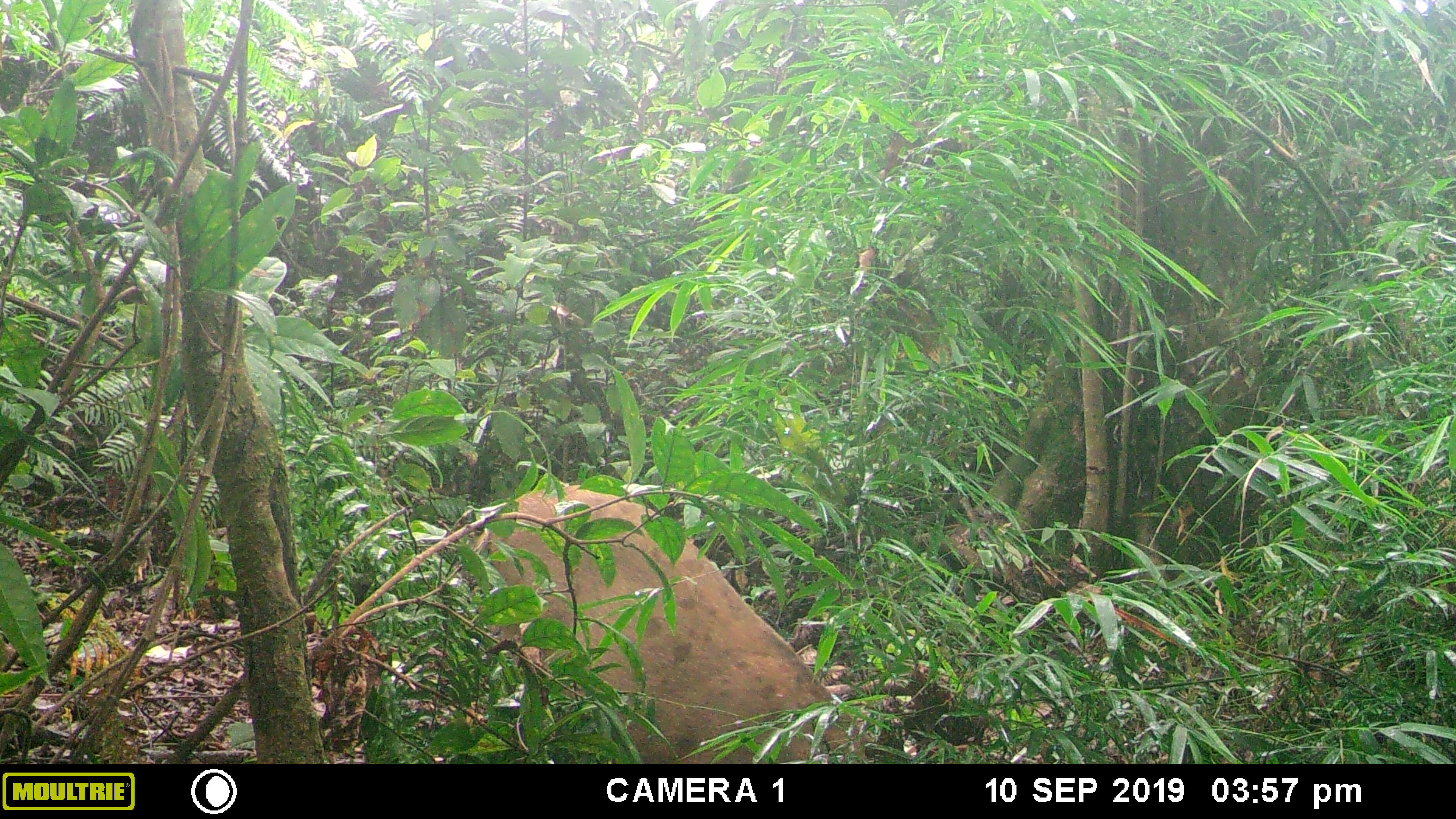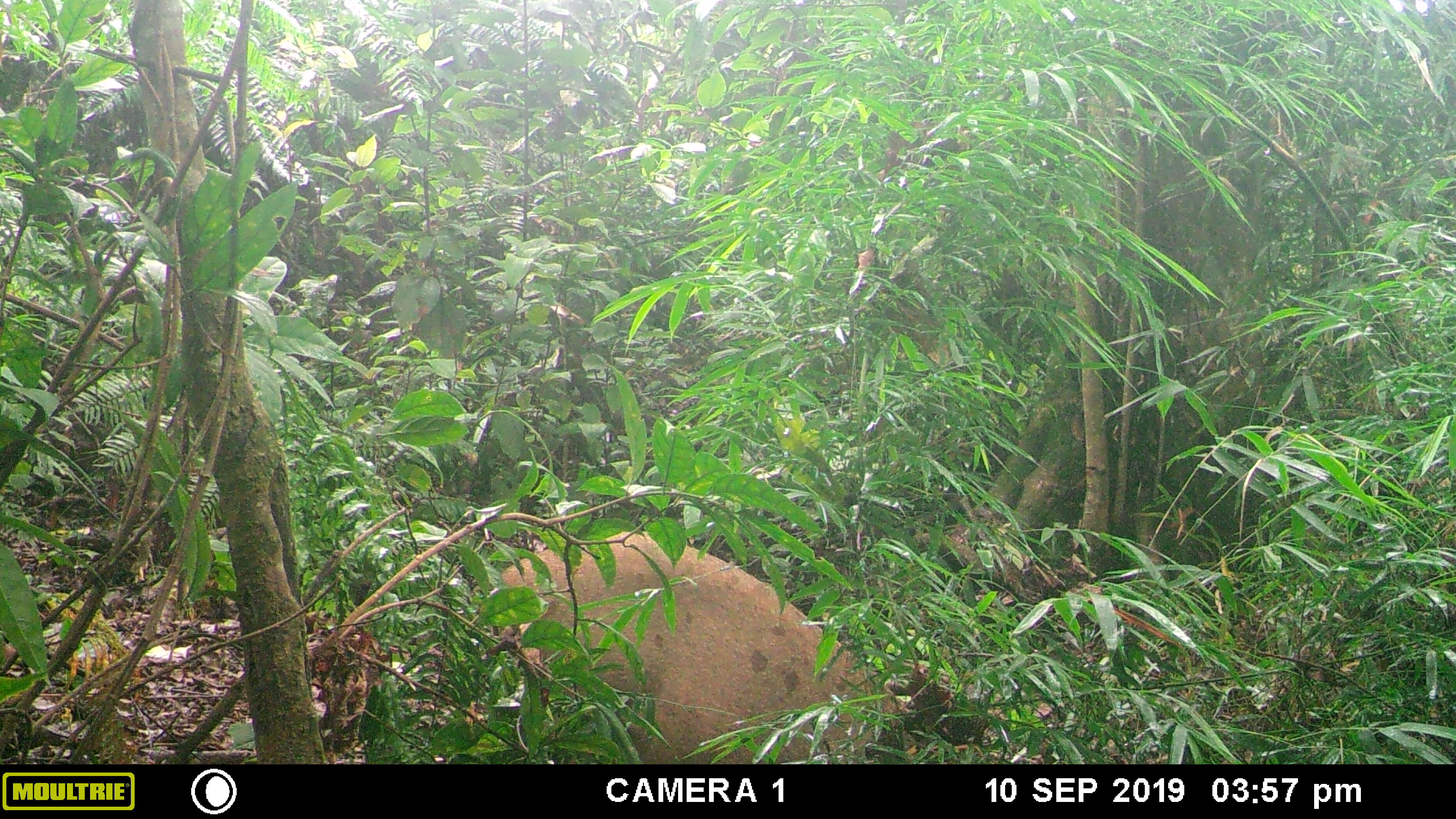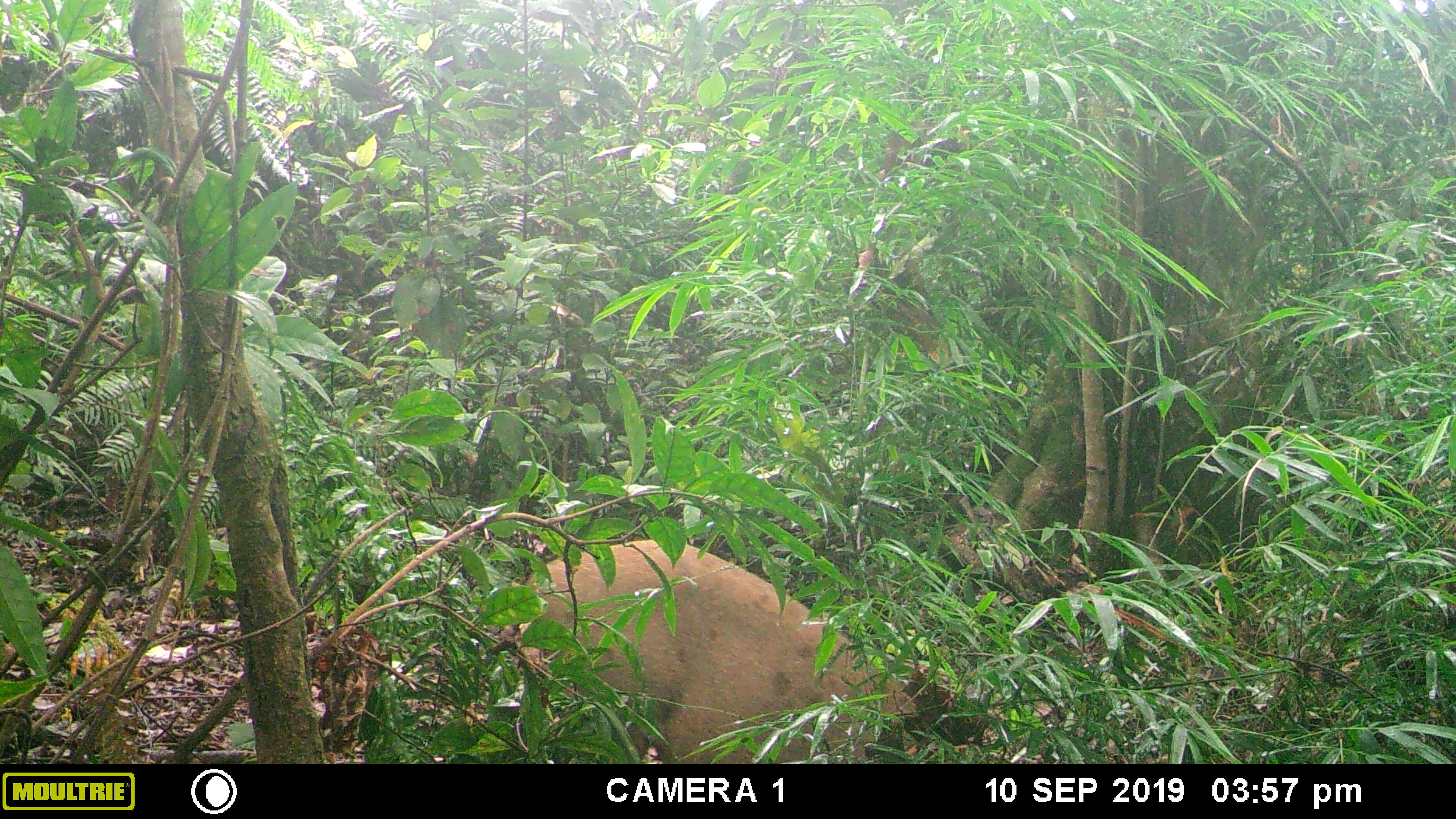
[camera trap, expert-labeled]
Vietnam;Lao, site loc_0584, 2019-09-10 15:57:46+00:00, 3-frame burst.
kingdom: Animalia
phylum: Chordata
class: Mammalia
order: Artiodactyla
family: Suidae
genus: Sus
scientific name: Sus scrofa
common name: eurasian wild pig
Eurasian wild pig (Sus scrofa). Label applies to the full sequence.